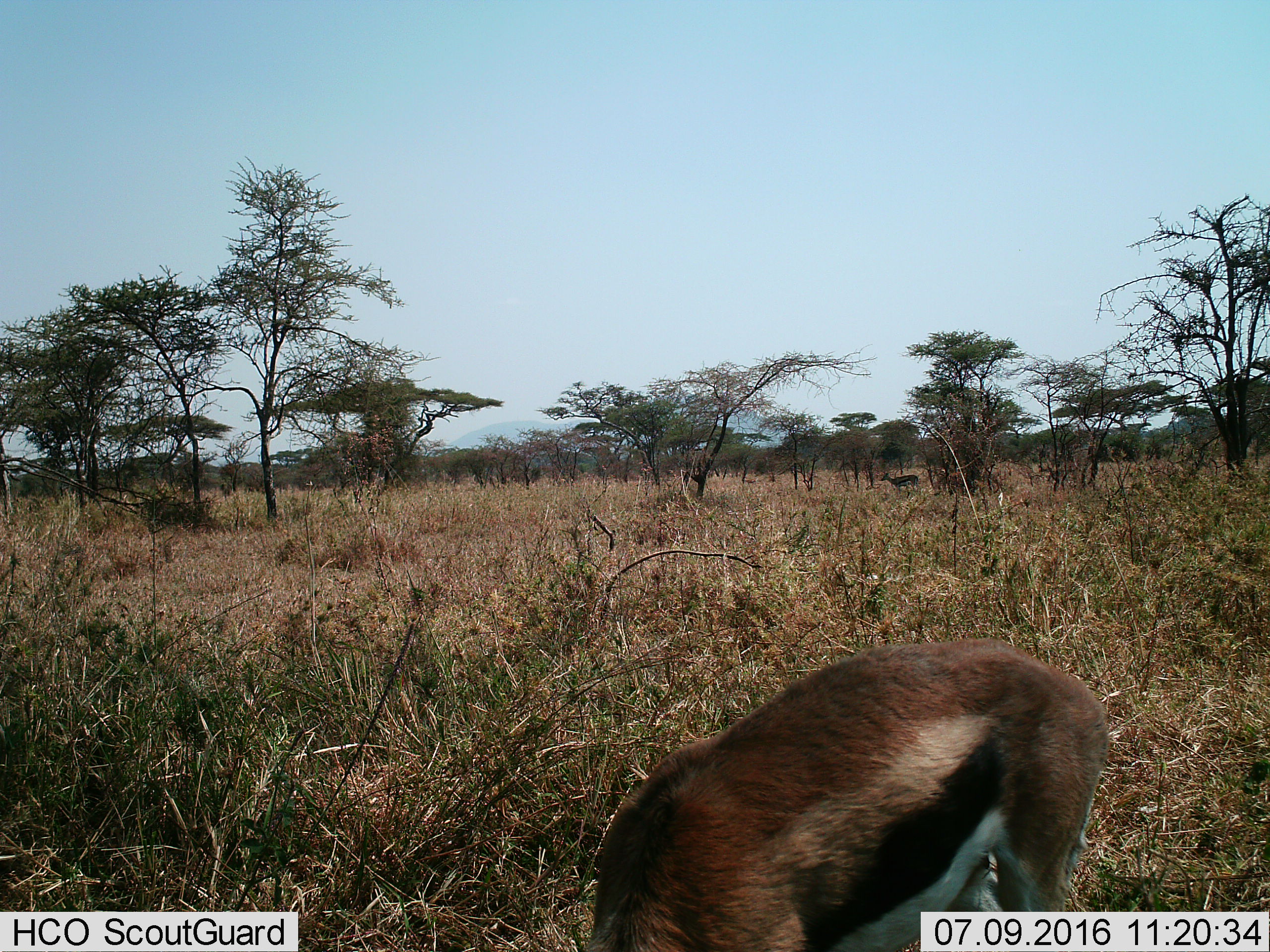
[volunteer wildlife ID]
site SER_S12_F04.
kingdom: Animalia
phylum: Chordata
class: Mammalia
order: Artiodactyla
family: Bovidae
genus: Eudorcas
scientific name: Eudorcas thomsonii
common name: thomson's gazelle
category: gazellethomsons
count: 2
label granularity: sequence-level